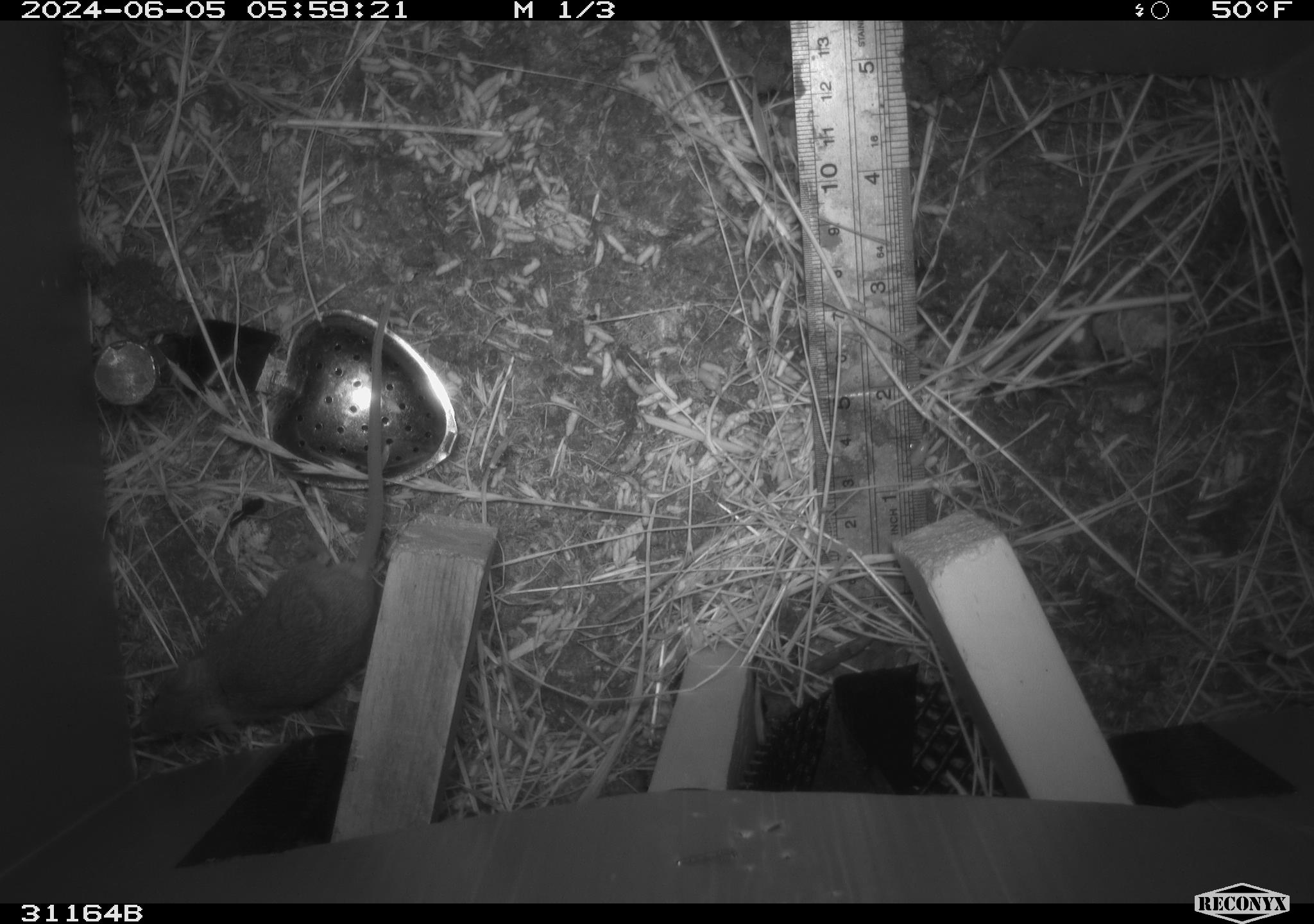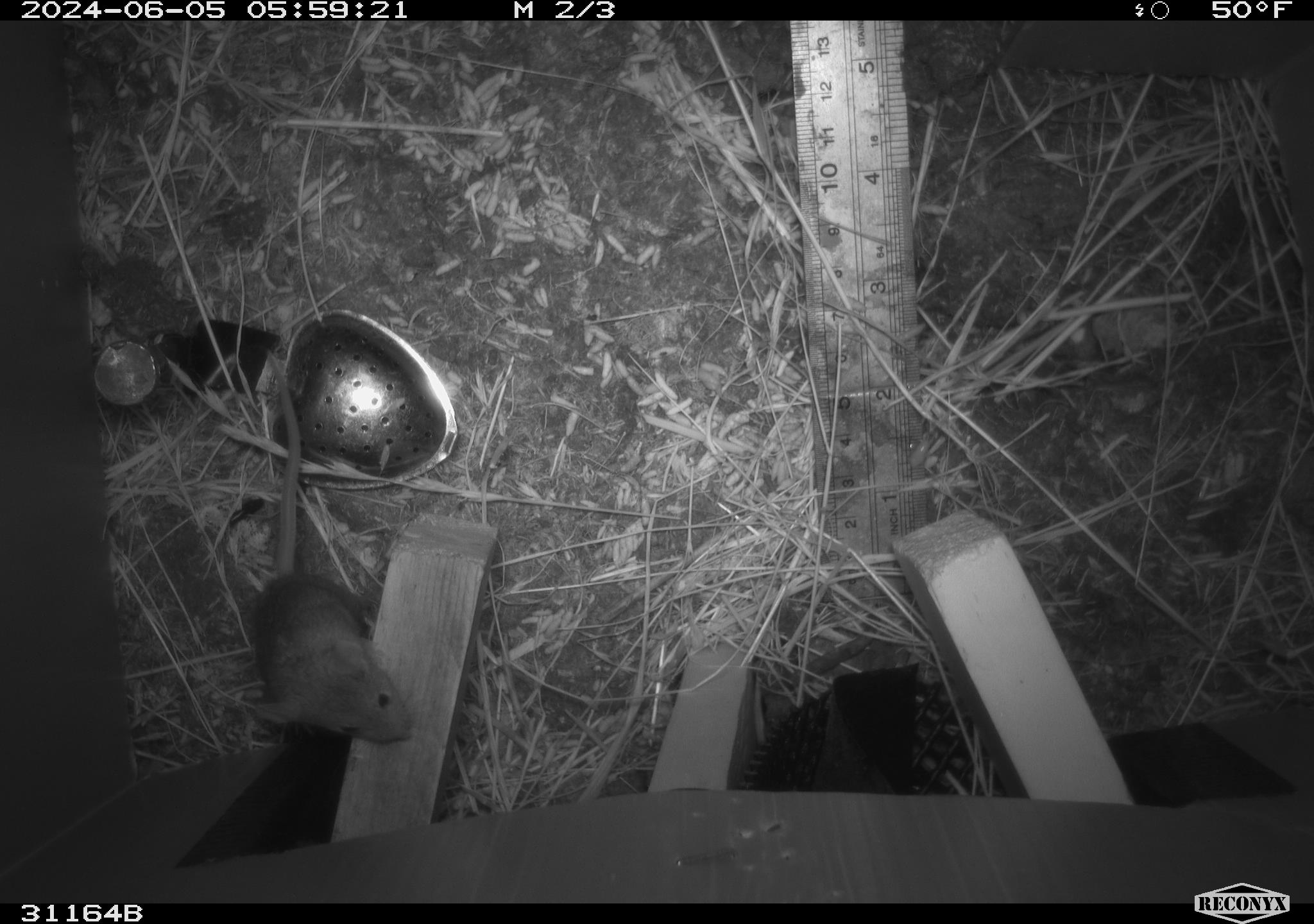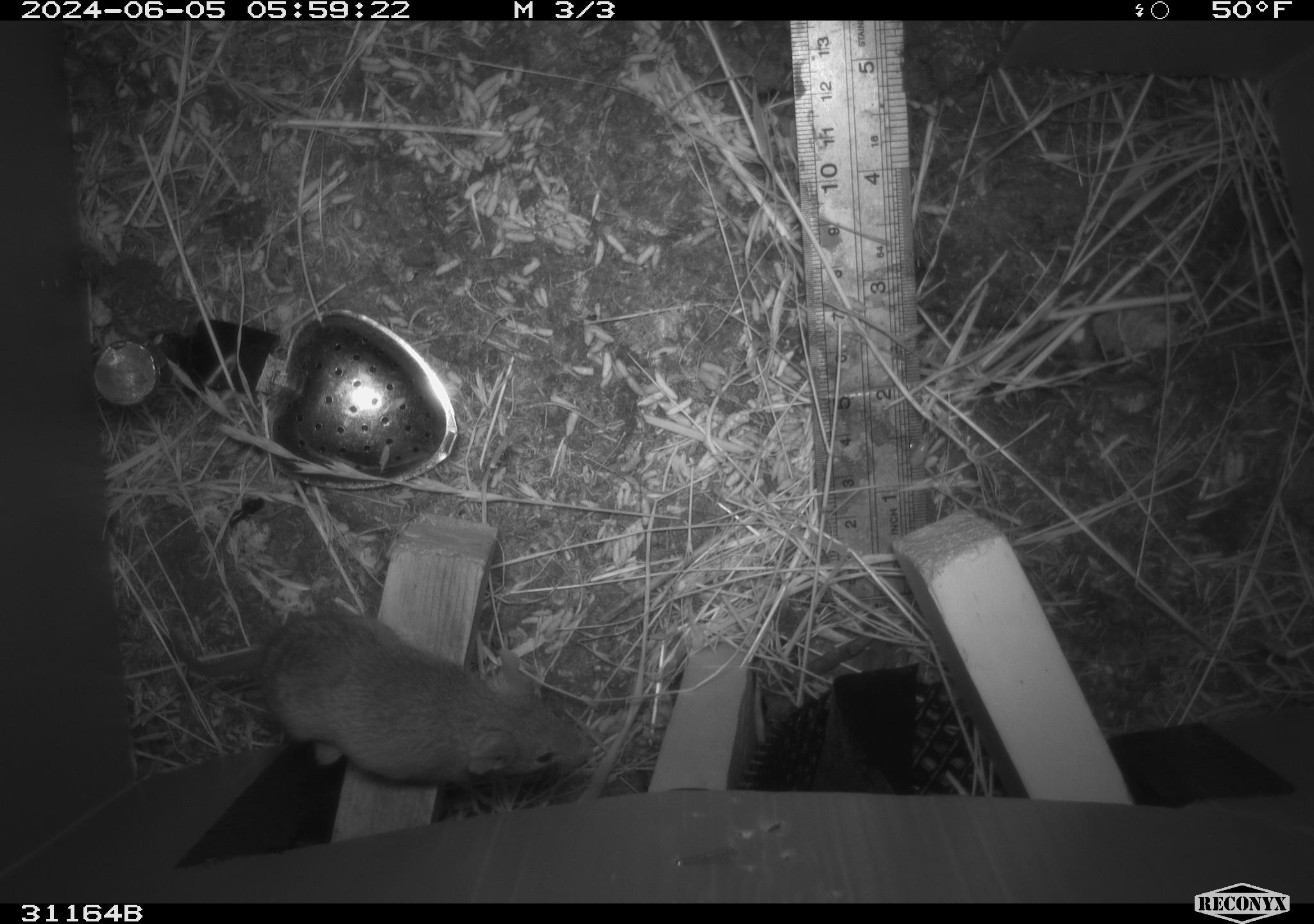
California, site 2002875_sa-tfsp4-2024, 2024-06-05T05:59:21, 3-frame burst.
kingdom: Animalia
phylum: Chordata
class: Mammalia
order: Rodentia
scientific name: Rodentia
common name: mouse species